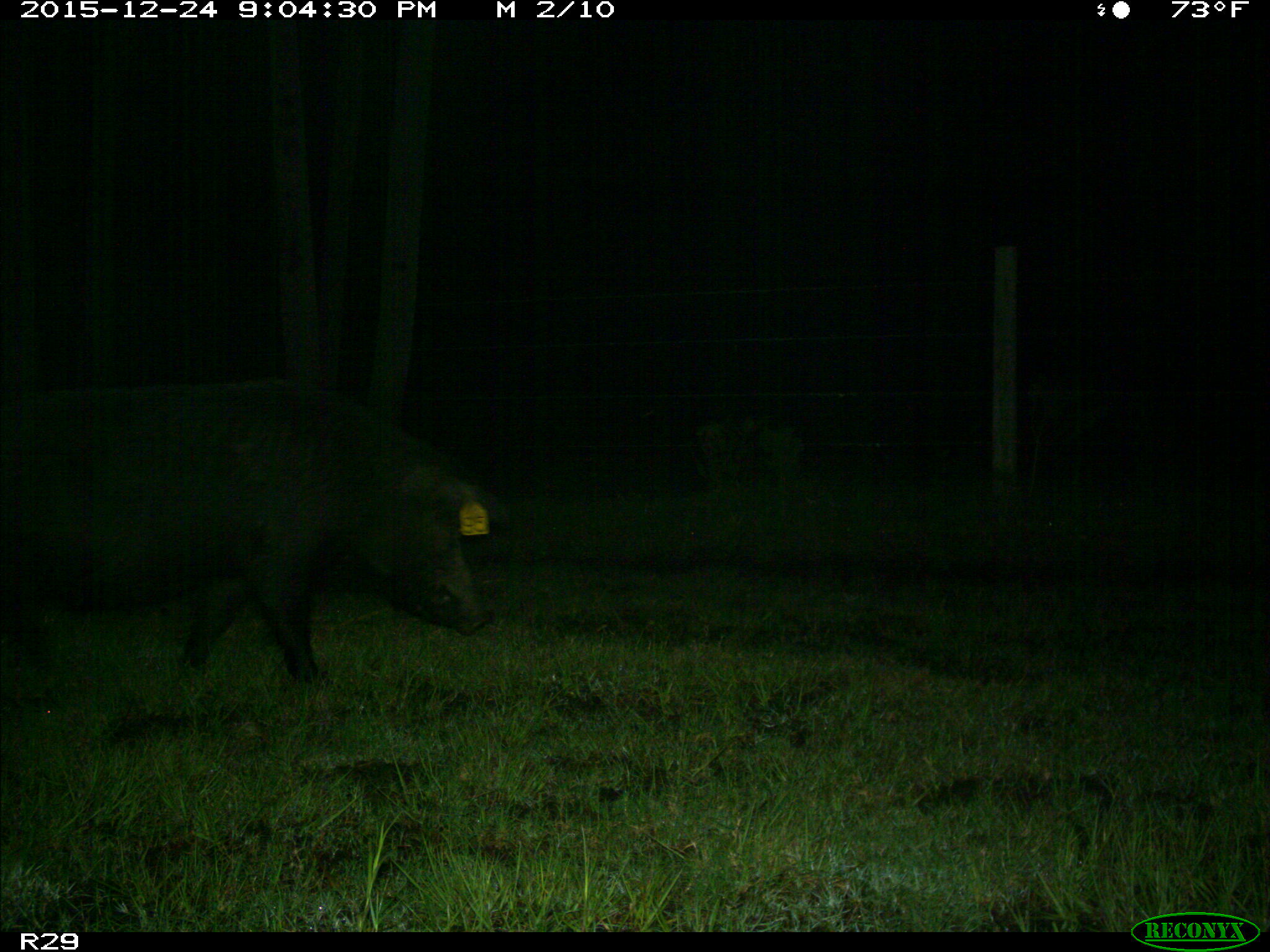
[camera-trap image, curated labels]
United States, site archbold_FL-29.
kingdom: Animalia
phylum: Chordata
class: Mammalia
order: Artiodactyla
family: Suidae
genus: Sus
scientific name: Sus scrofa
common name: wild boar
Sus scrofa (wild boar).